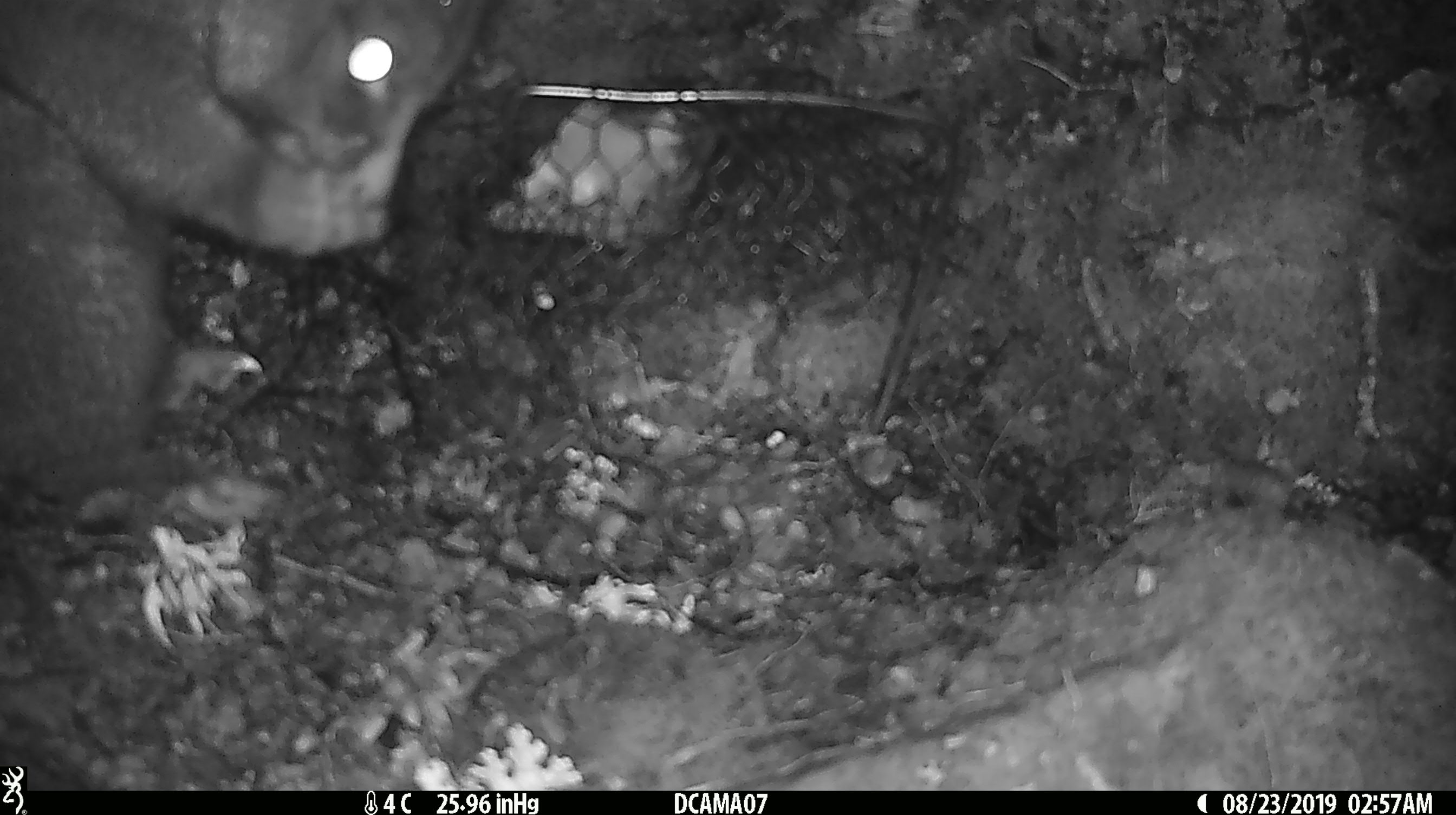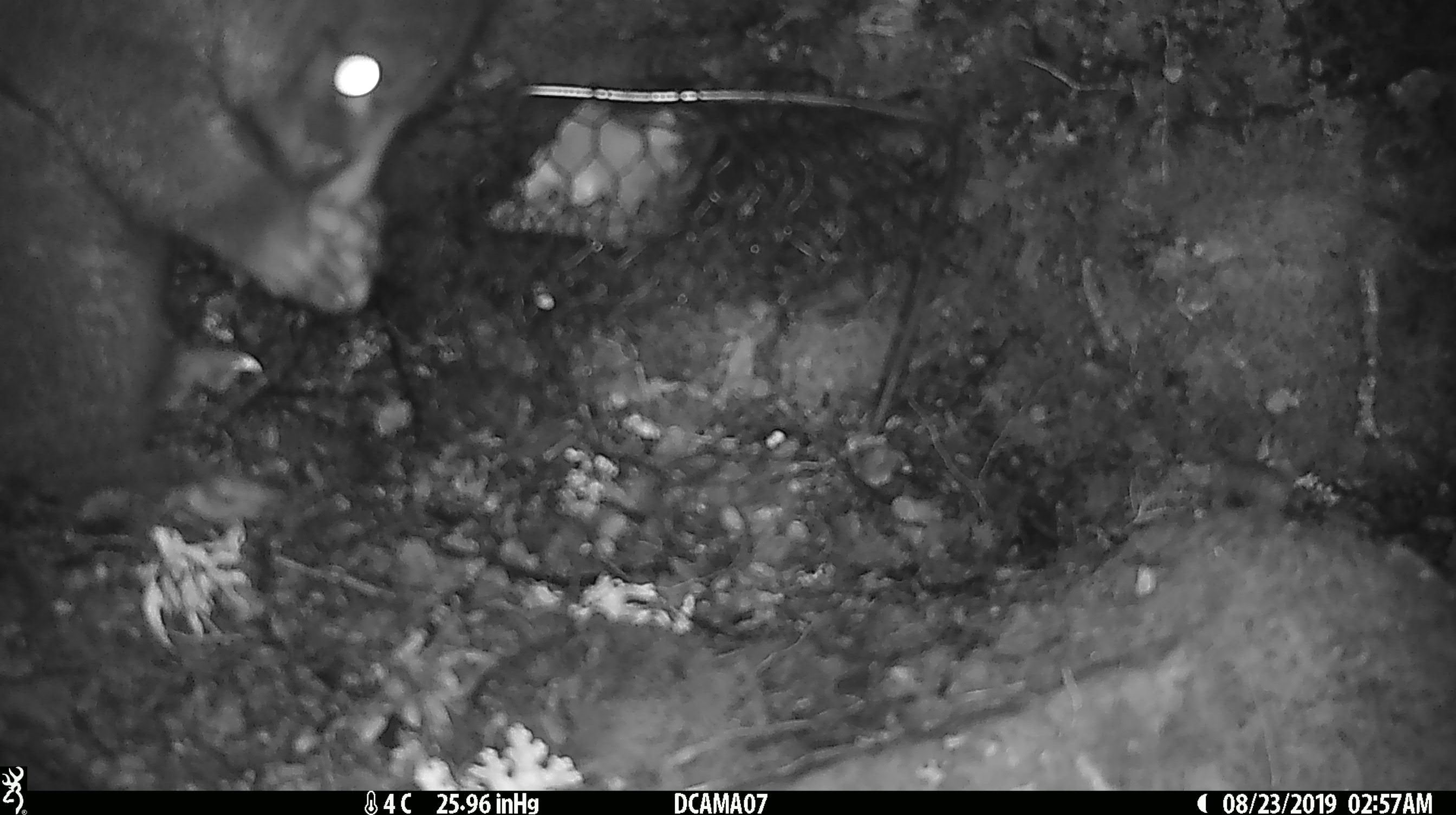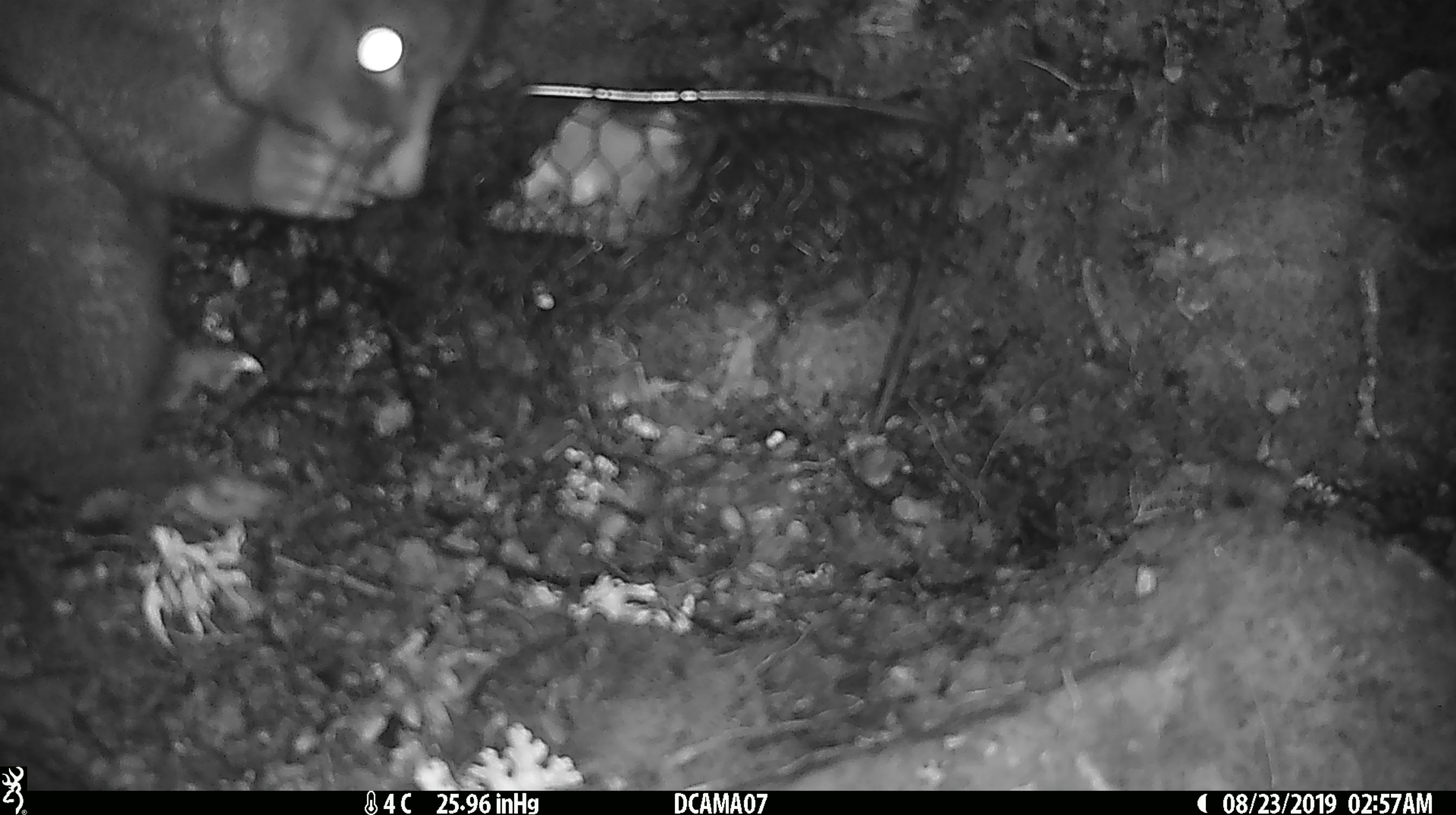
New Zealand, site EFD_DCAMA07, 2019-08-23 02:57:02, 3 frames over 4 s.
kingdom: Animalia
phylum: Chordata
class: Mammalia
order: Diprotodontia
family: Phalangeridae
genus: Trichosurus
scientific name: Trichosurus vulpecula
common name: common brushtail possum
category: possum